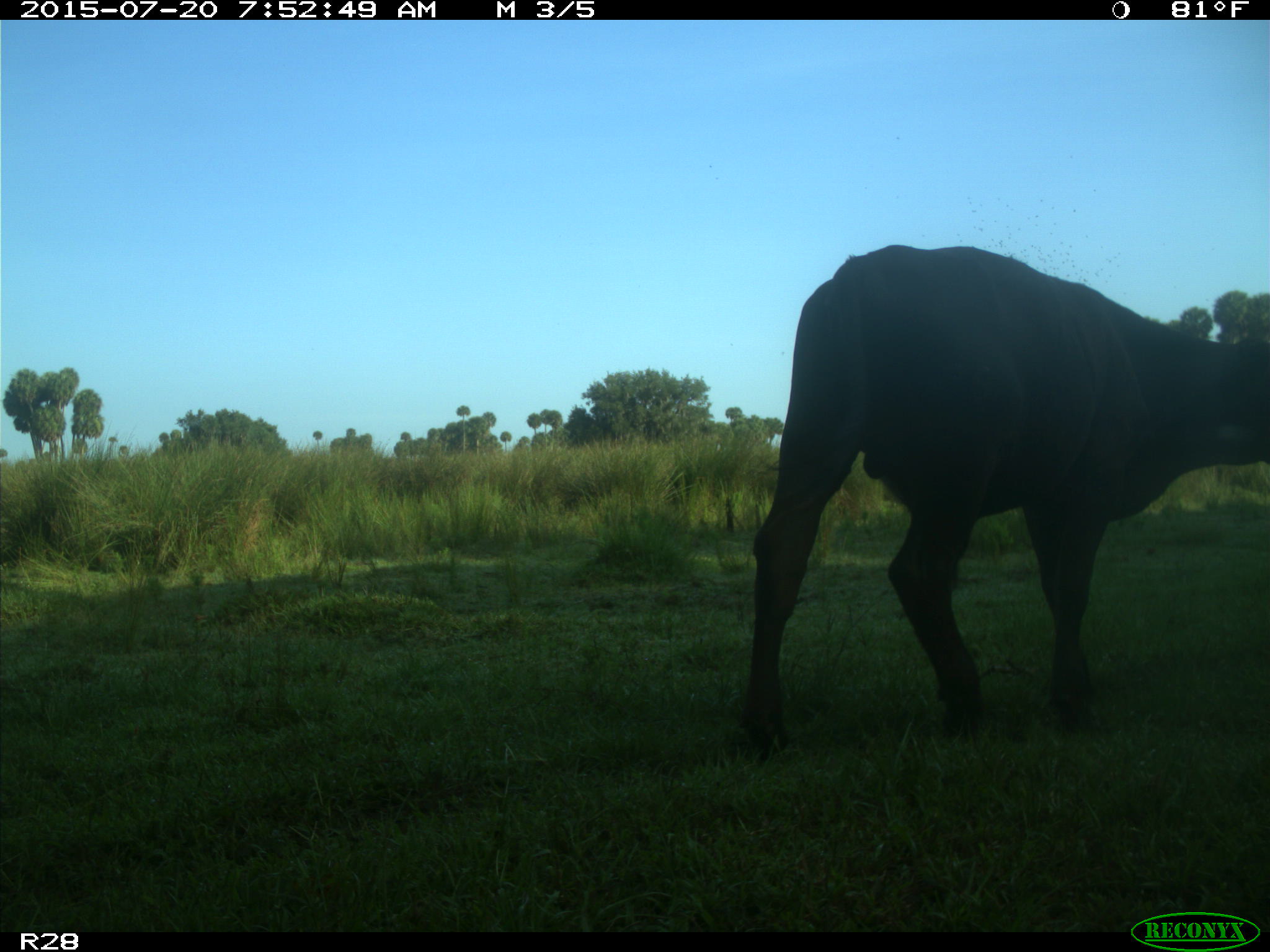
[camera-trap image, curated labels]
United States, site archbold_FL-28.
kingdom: Animalia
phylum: Chordata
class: Mammalia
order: Artiodactyla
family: Bovidae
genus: Bos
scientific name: Bos taurus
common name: domestic cow